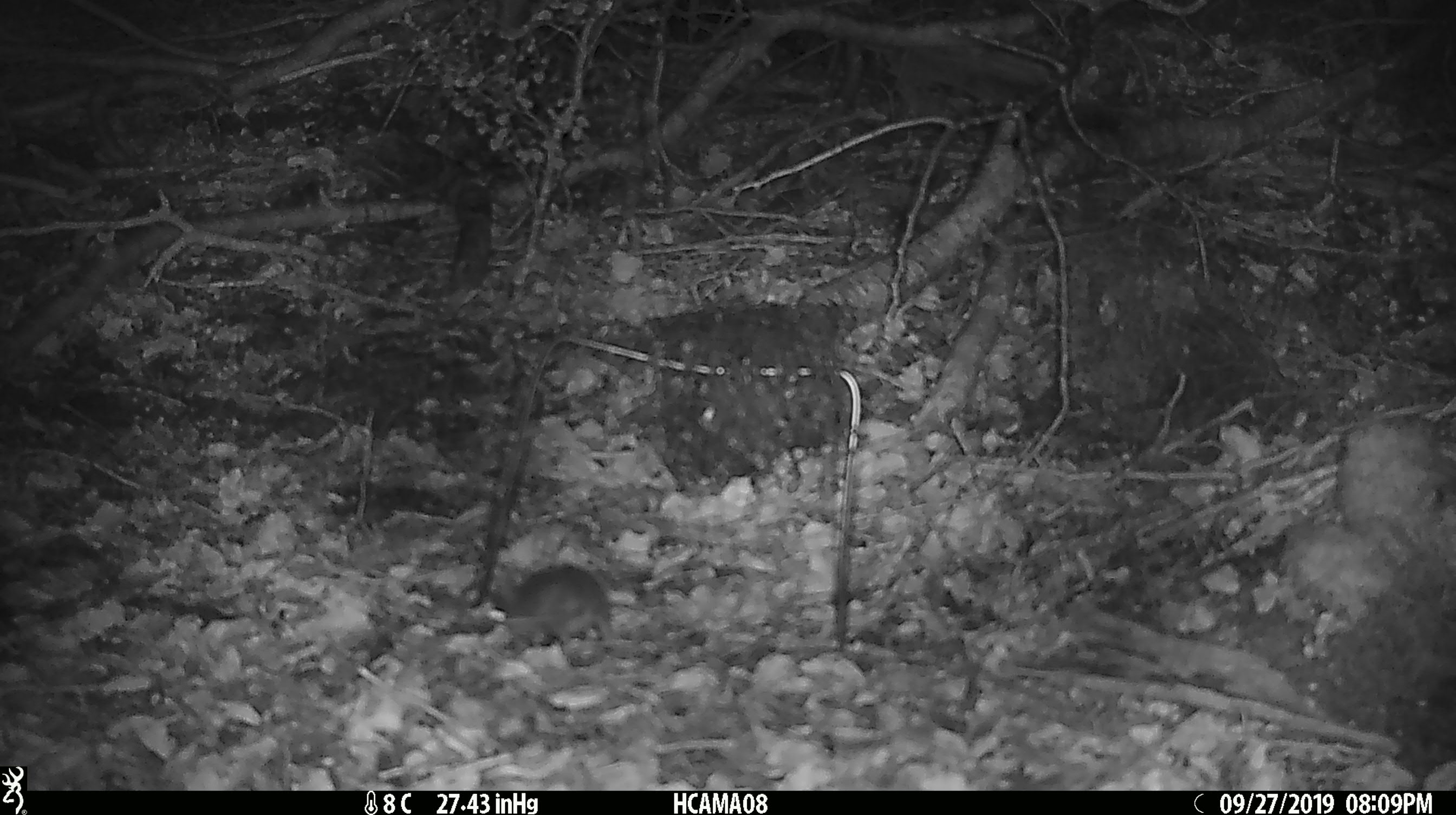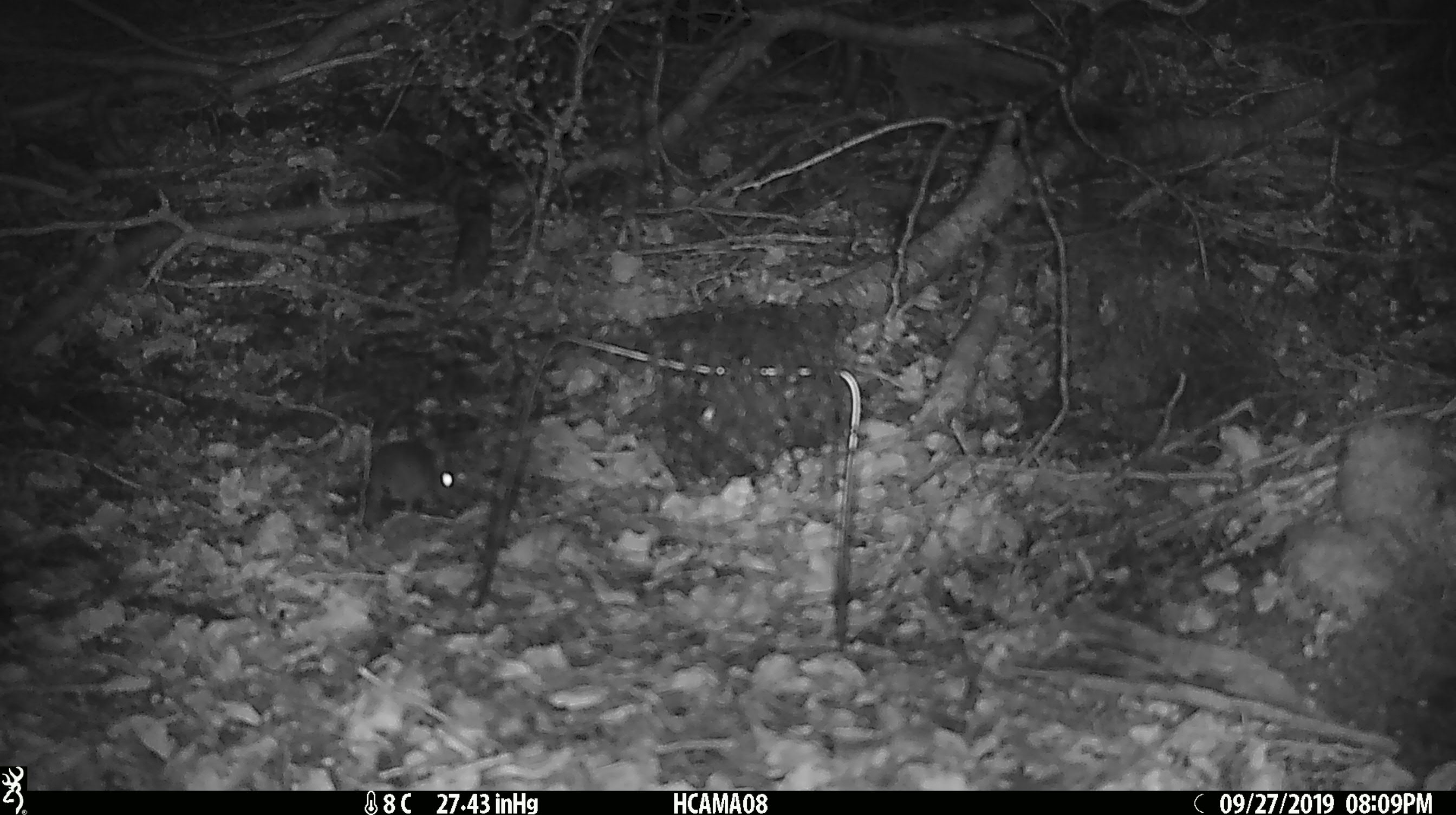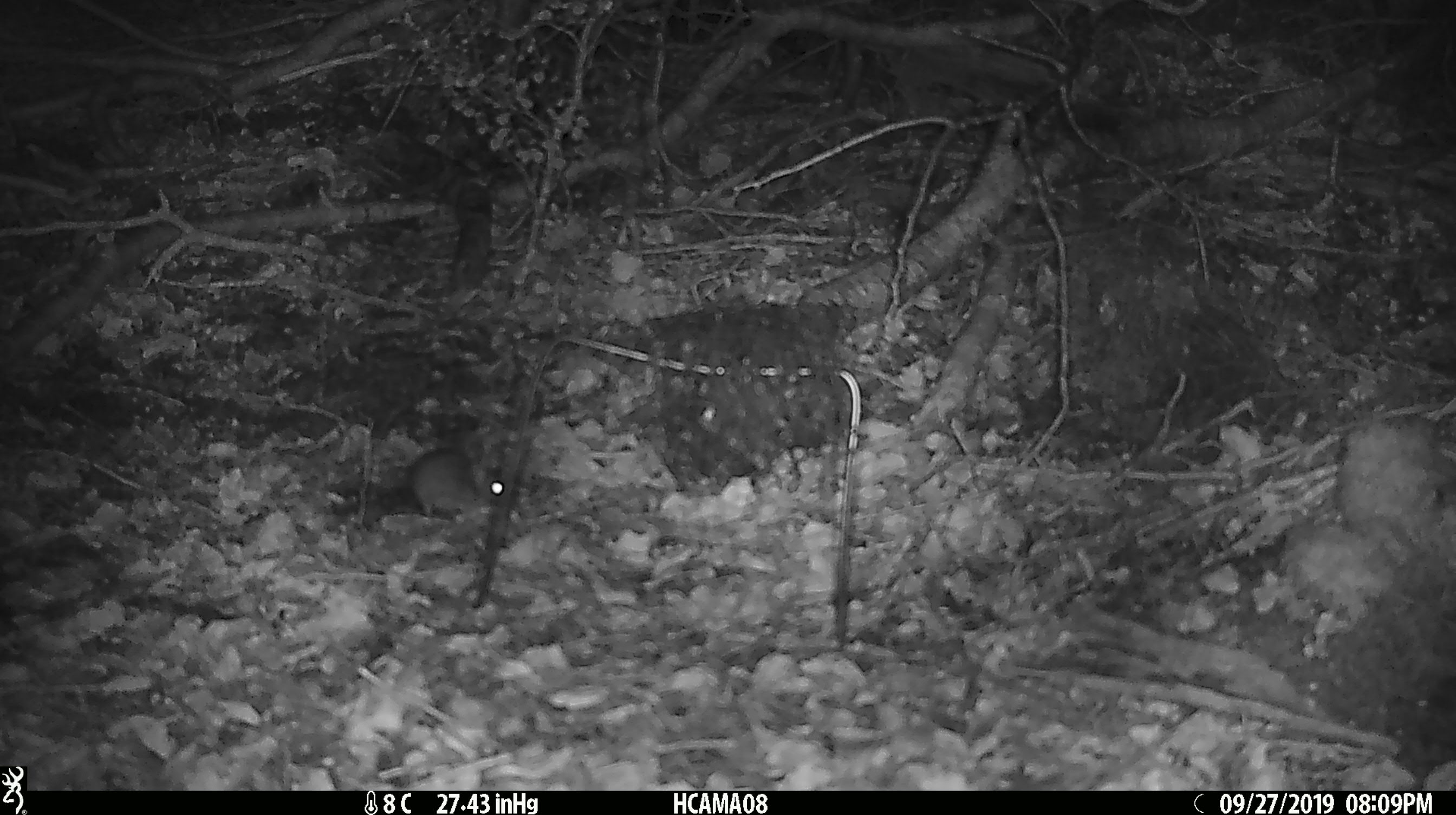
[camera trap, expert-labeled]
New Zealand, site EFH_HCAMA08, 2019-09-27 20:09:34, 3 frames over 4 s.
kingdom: Animalia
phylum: Chordata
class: Mammalia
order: Rodentia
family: Muridae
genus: Mus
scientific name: Mus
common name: mouse